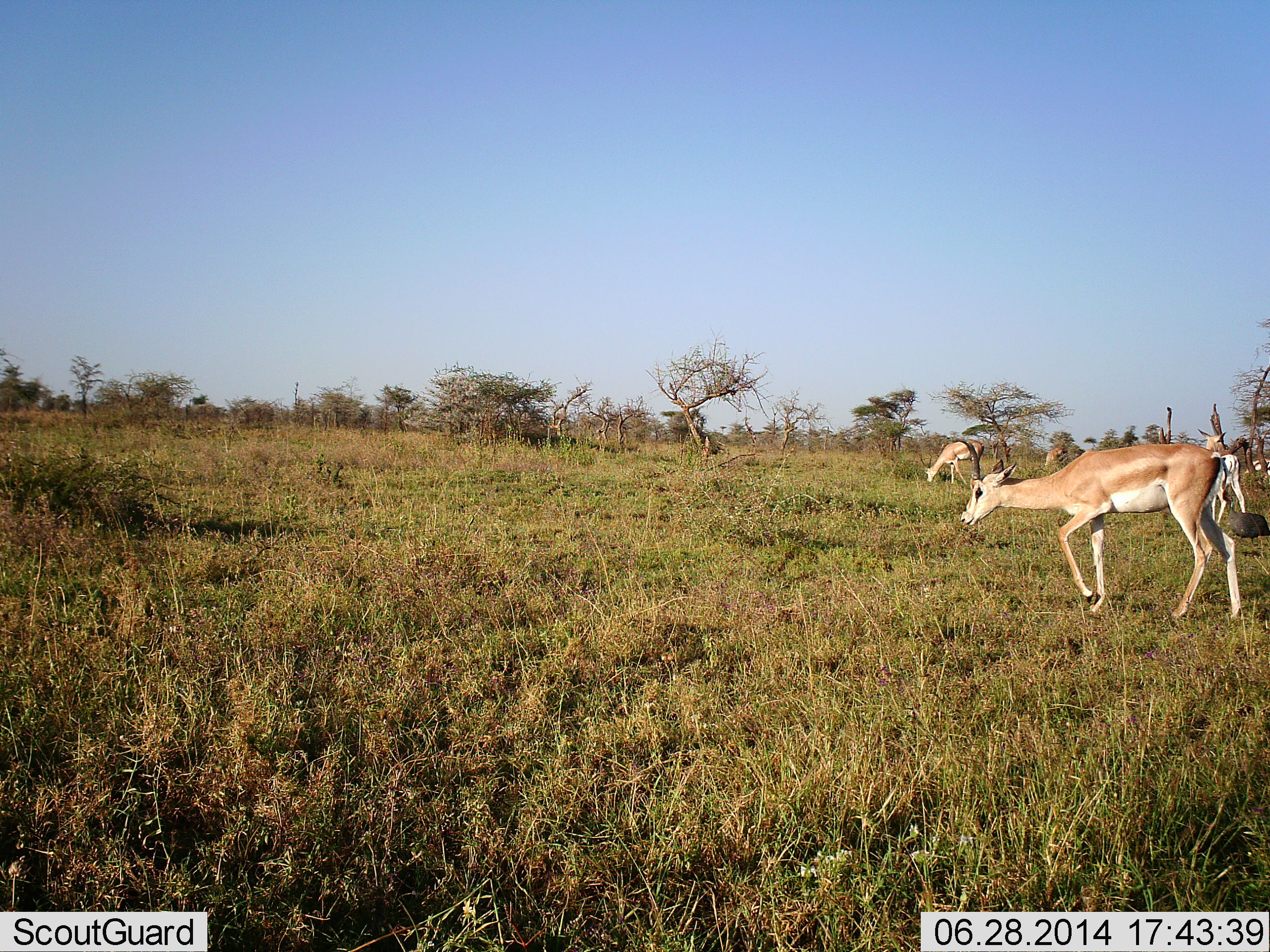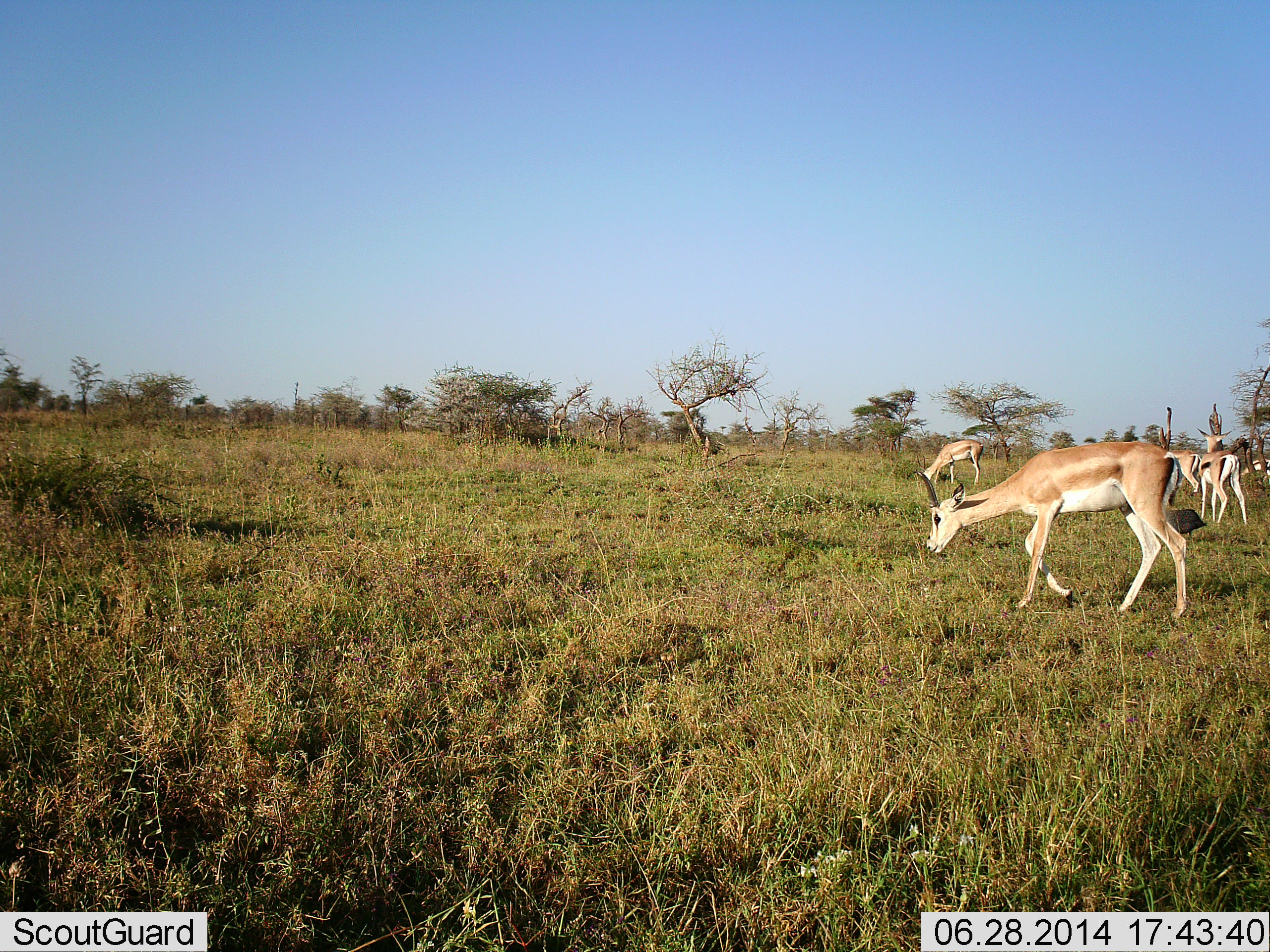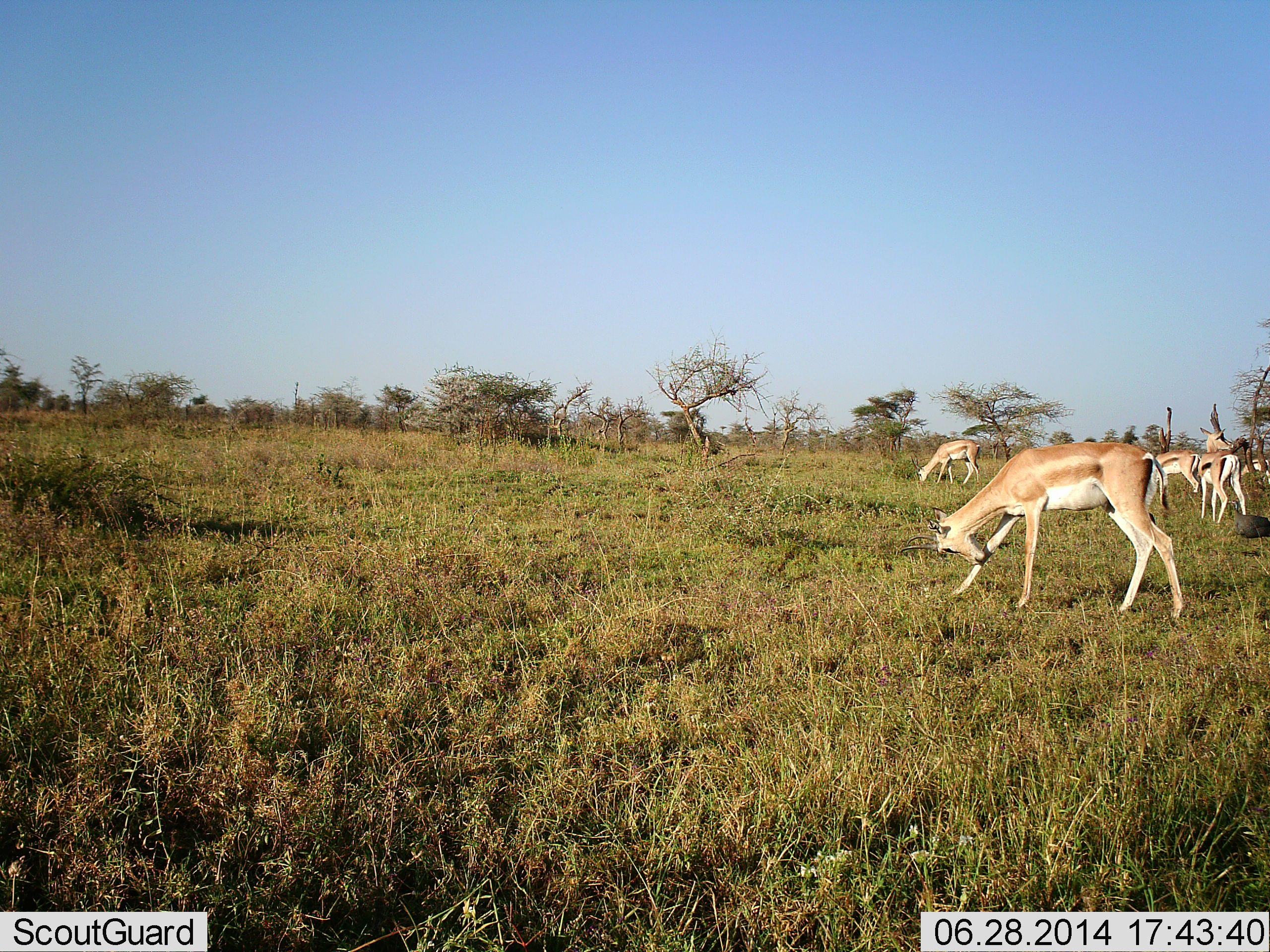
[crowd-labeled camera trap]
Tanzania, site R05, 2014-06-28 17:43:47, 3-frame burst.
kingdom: Animalia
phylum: Chordata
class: Mammalia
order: Artiodactyla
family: Bovidae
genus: Nanger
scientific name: Nanger granti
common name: grant's gazelle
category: gazellegrants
Gazellegrants (grant's gazelle) (Nanger granti), count 4. Behavior (volunteer vote fractions): standing 50%, resting 0%, moving 50%, interacting 0%. Young present (vote fraction): 0%. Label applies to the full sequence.